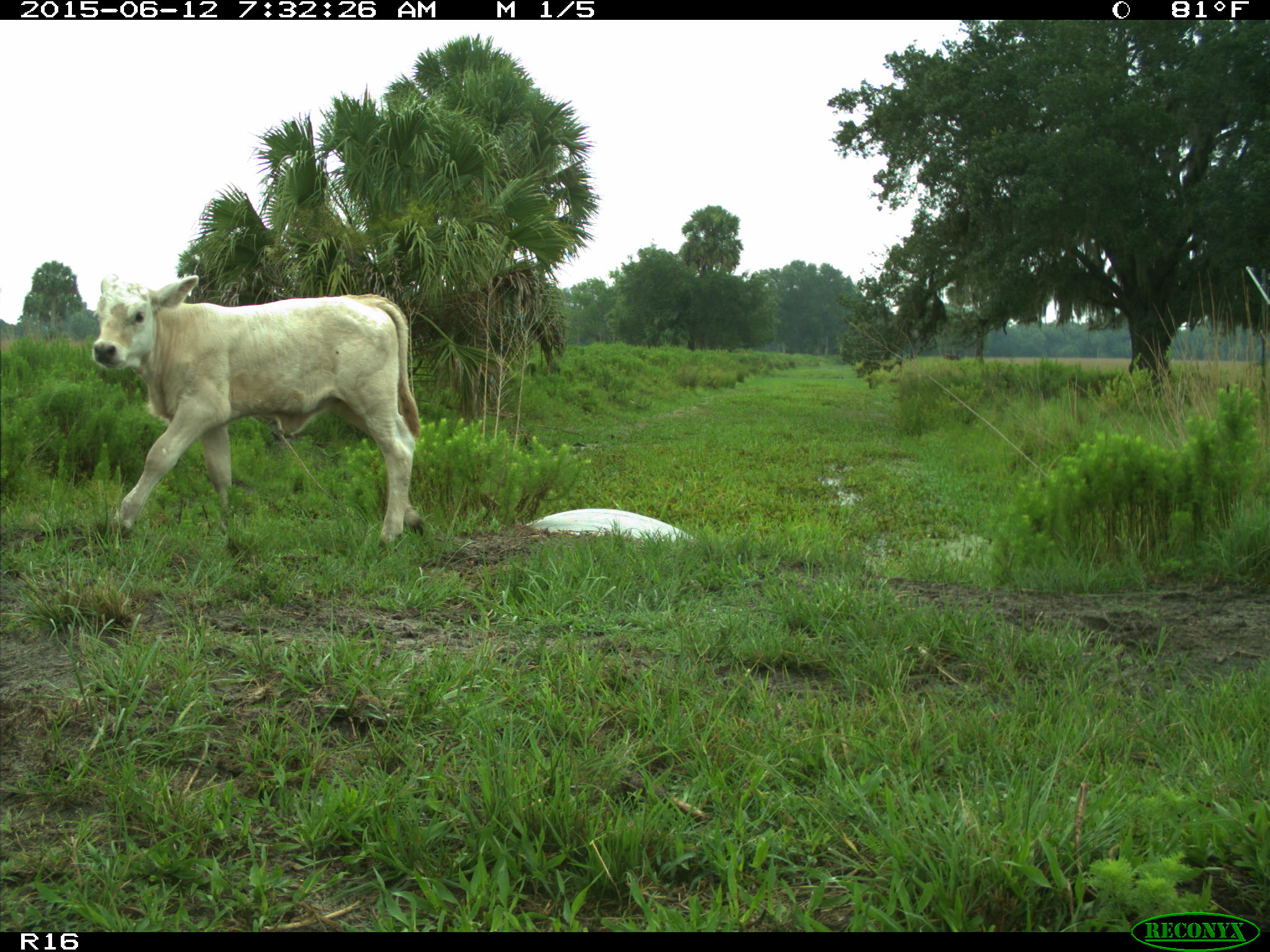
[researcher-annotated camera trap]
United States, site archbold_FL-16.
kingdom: Animalia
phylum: Chordata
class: Mammalia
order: Artiodactyla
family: Bovidae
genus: Bos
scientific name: Bos taurus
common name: domestic cow